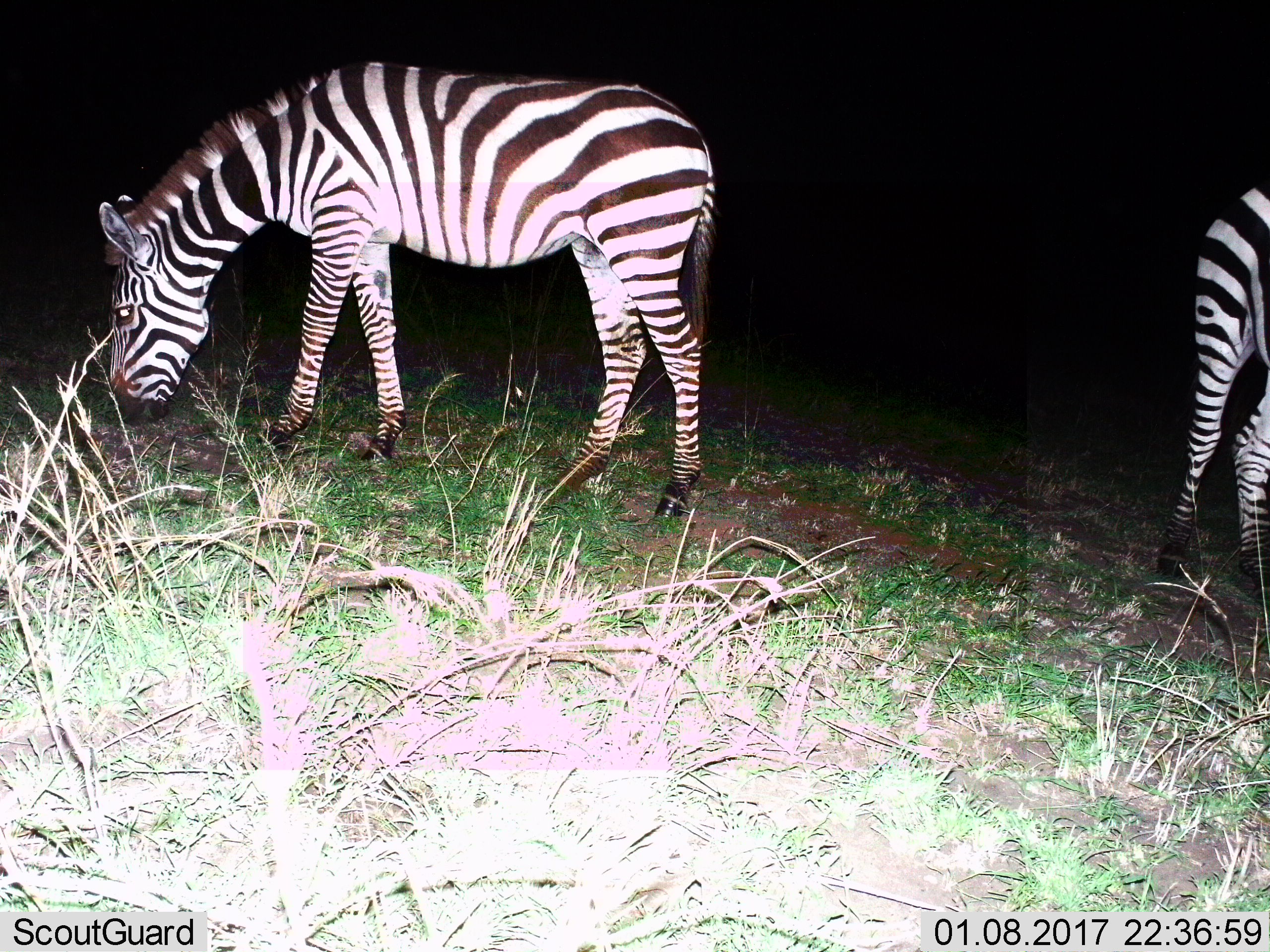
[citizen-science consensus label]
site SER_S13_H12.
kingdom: Animalia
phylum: Chordata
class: Mammalia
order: Perissodactyla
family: Equidae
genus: Equus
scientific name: Equus quagga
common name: plains zebra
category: zebraplains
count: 2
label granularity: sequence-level